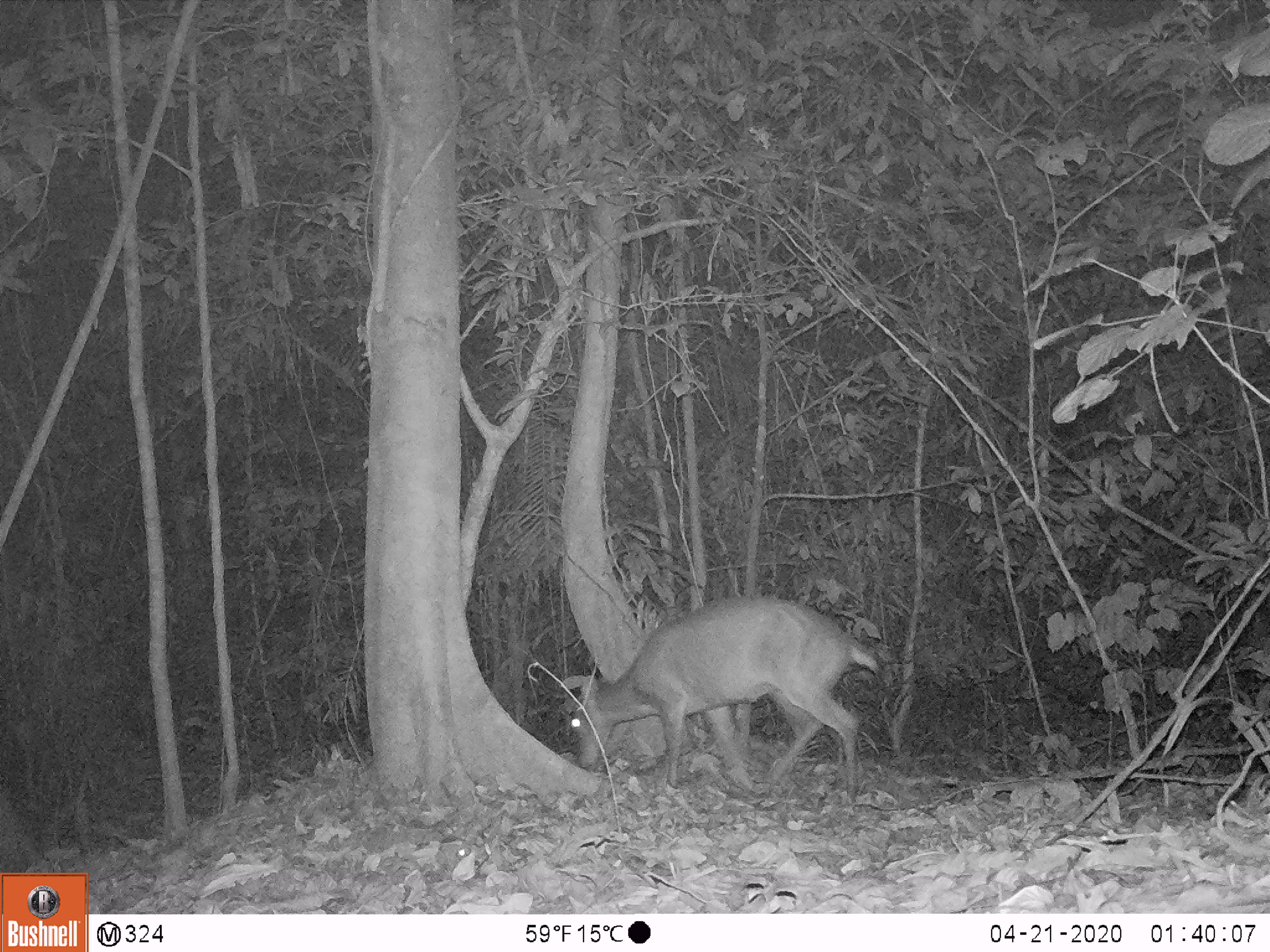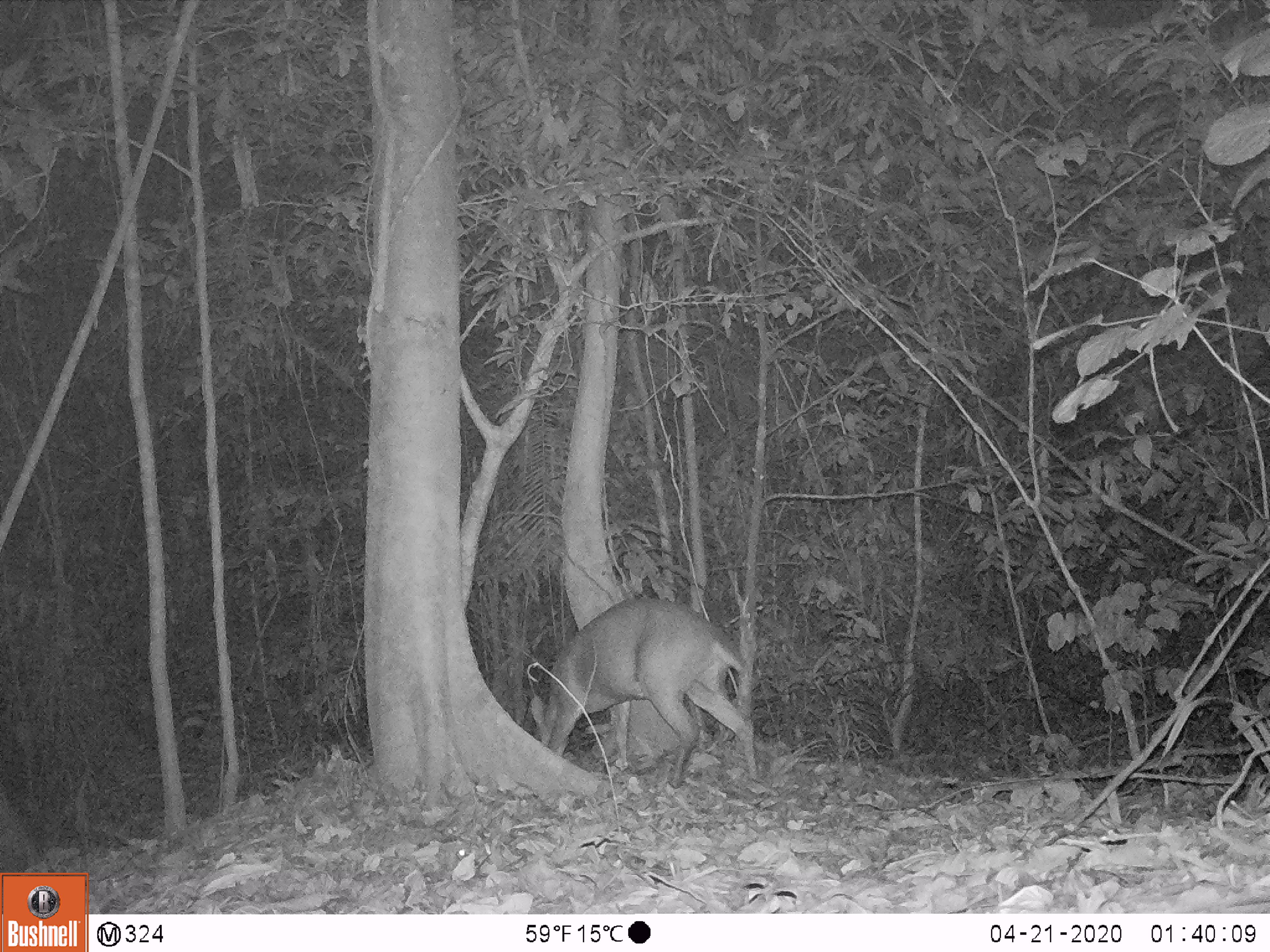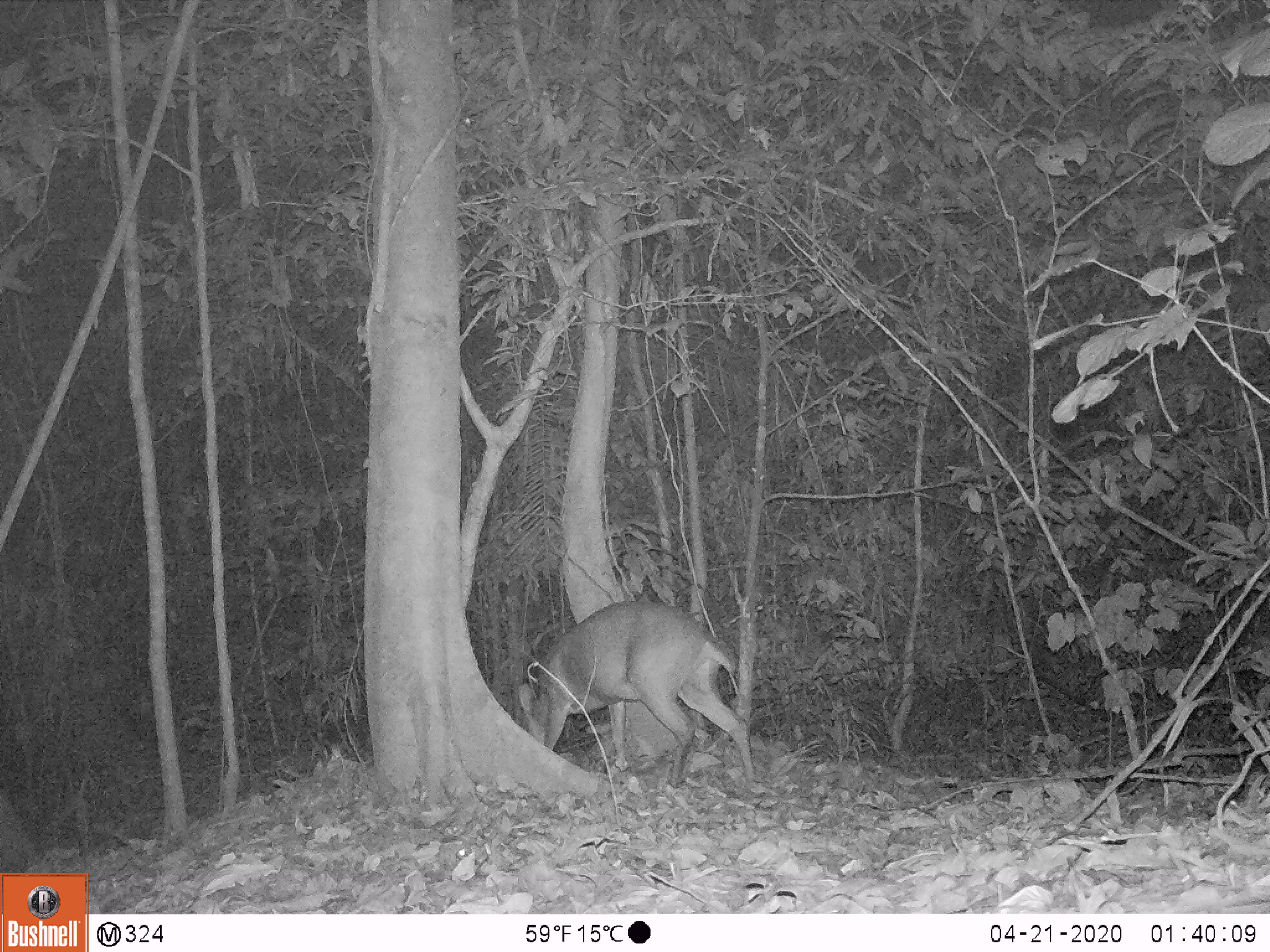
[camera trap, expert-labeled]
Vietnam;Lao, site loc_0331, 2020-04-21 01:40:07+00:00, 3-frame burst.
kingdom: Animalia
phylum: Chordata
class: Mammalia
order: Artiodactyla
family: Cervidae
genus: Muntiacus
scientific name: Muntiacus vuquangensis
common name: large-antlered muntjac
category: large antlered muntjac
Large antlered muntjac (large-antlered muntjac) (Muntiacus vuquangensis). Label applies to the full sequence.